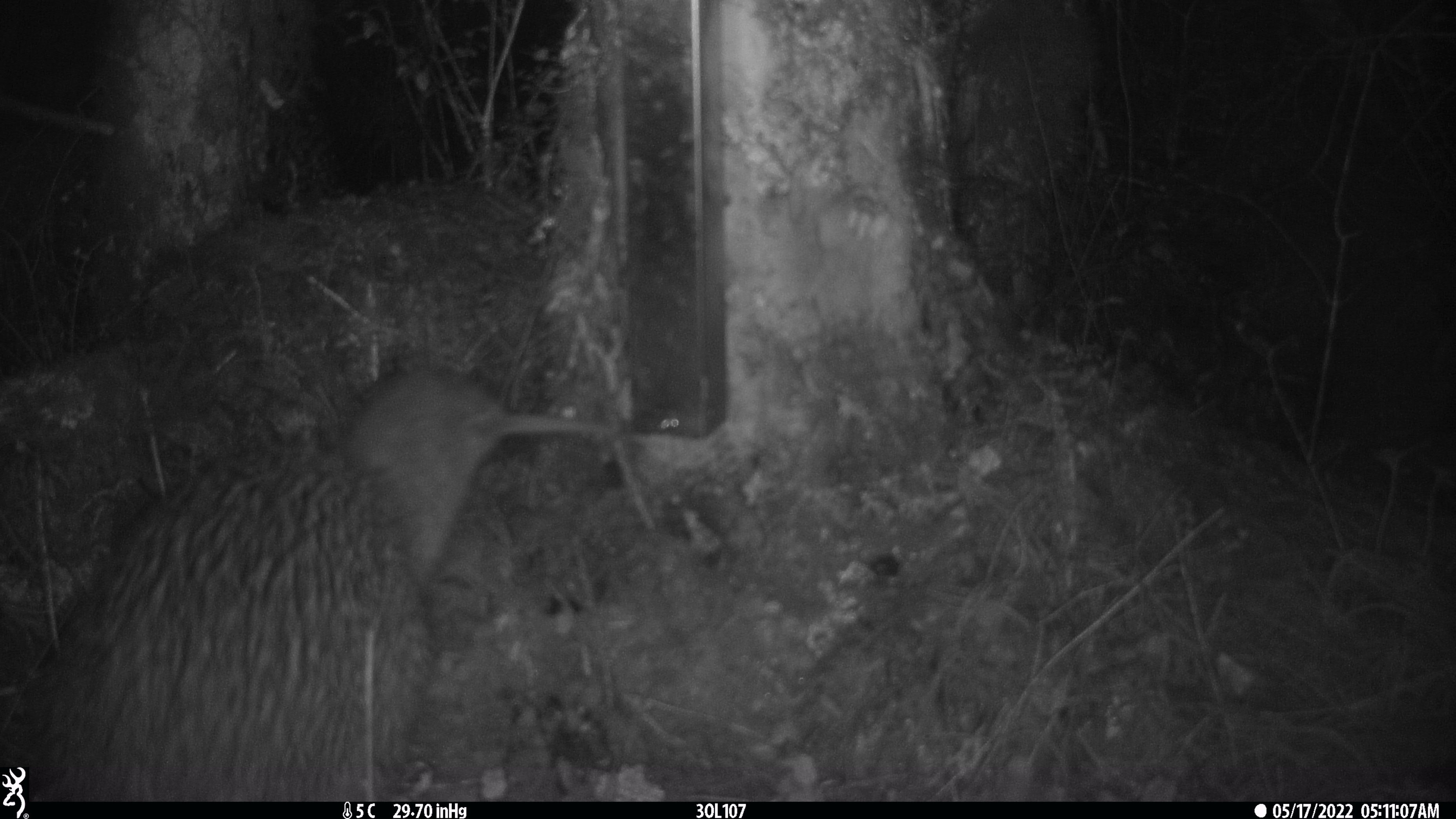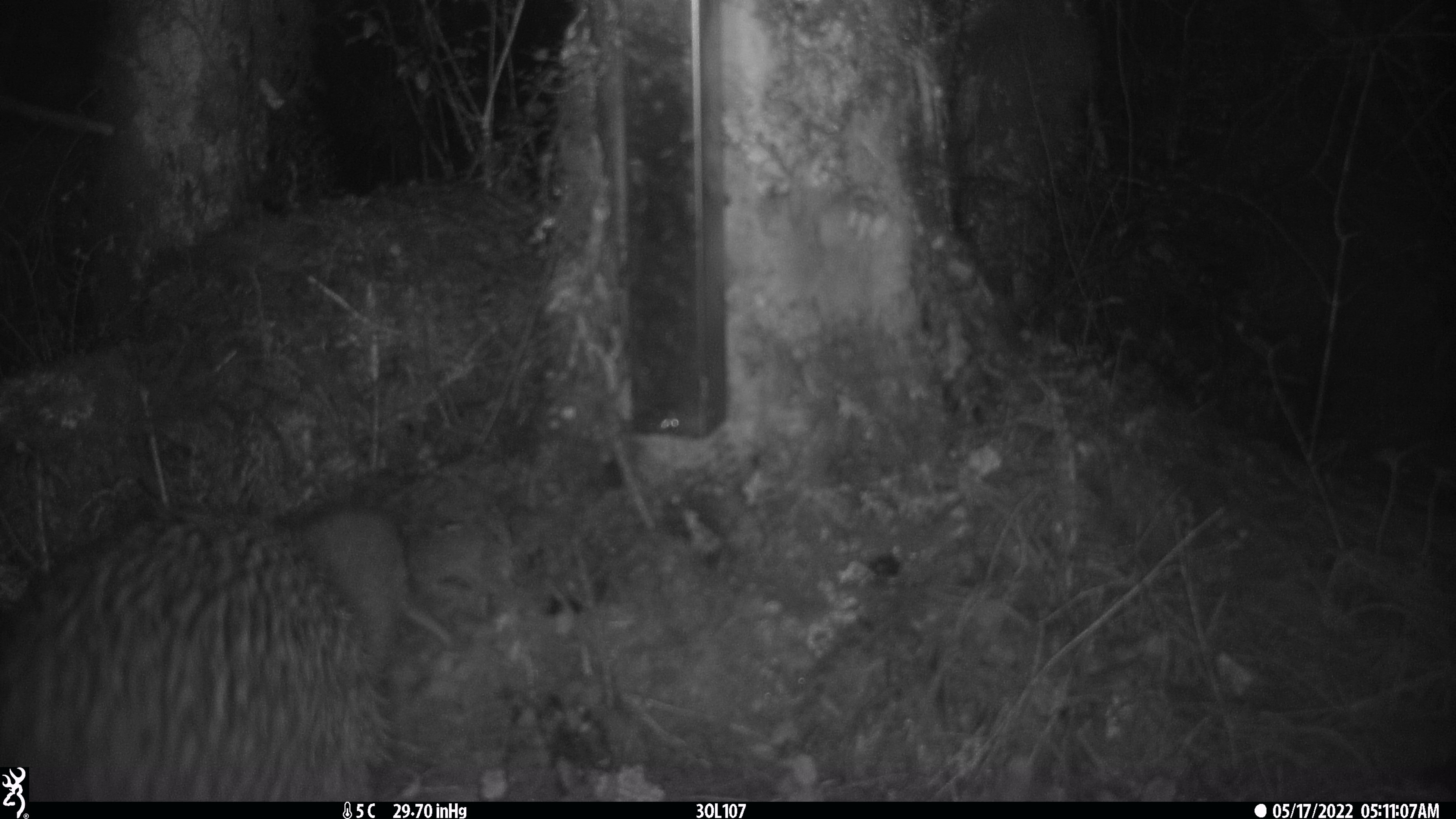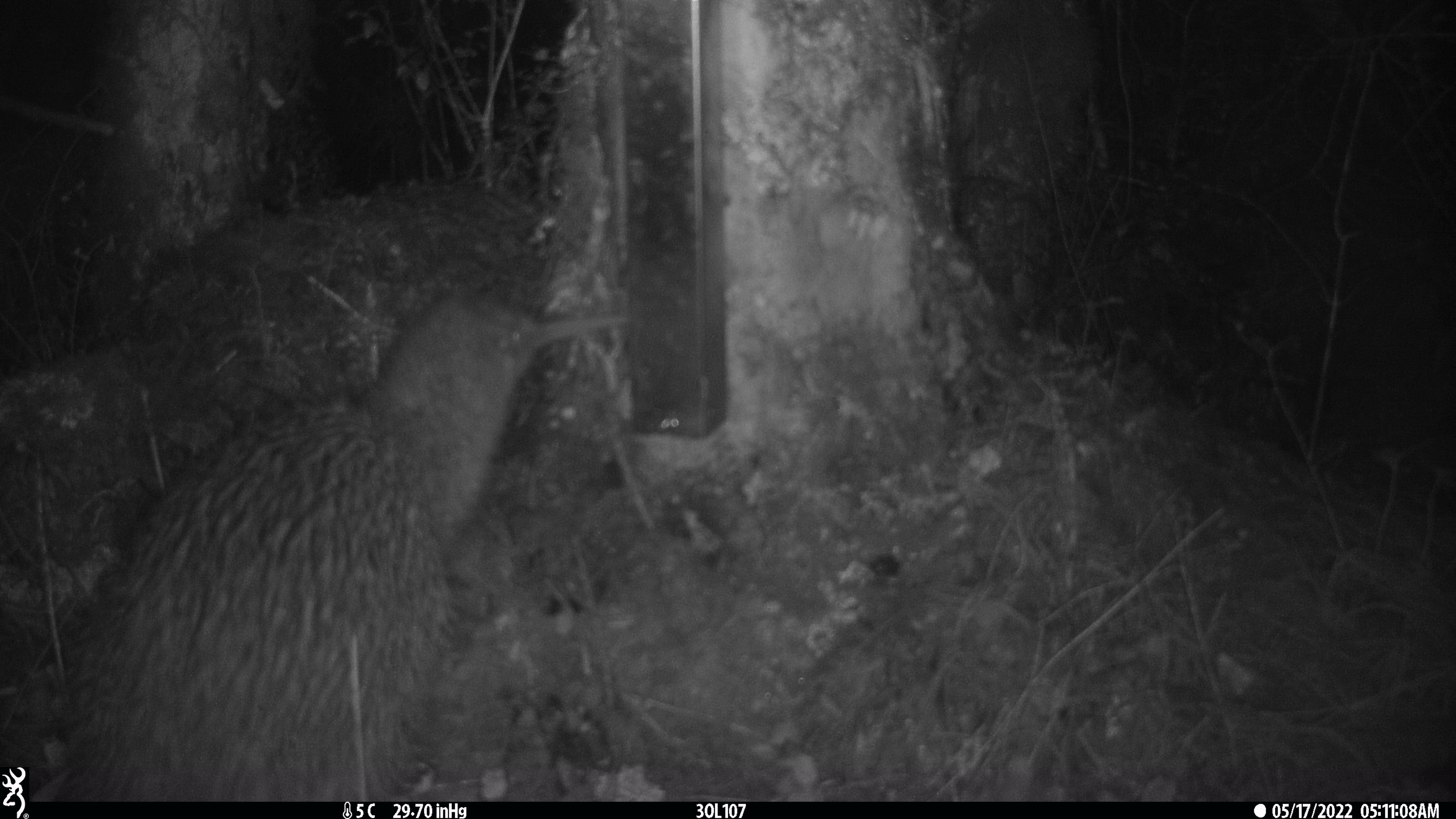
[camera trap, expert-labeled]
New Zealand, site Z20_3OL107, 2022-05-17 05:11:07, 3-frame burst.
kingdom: Animalia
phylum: Chordata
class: Aves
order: Apterygiformes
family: Apterygidae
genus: Apteryx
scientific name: Apteryx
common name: kiwi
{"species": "kiwi (Apteryx)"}